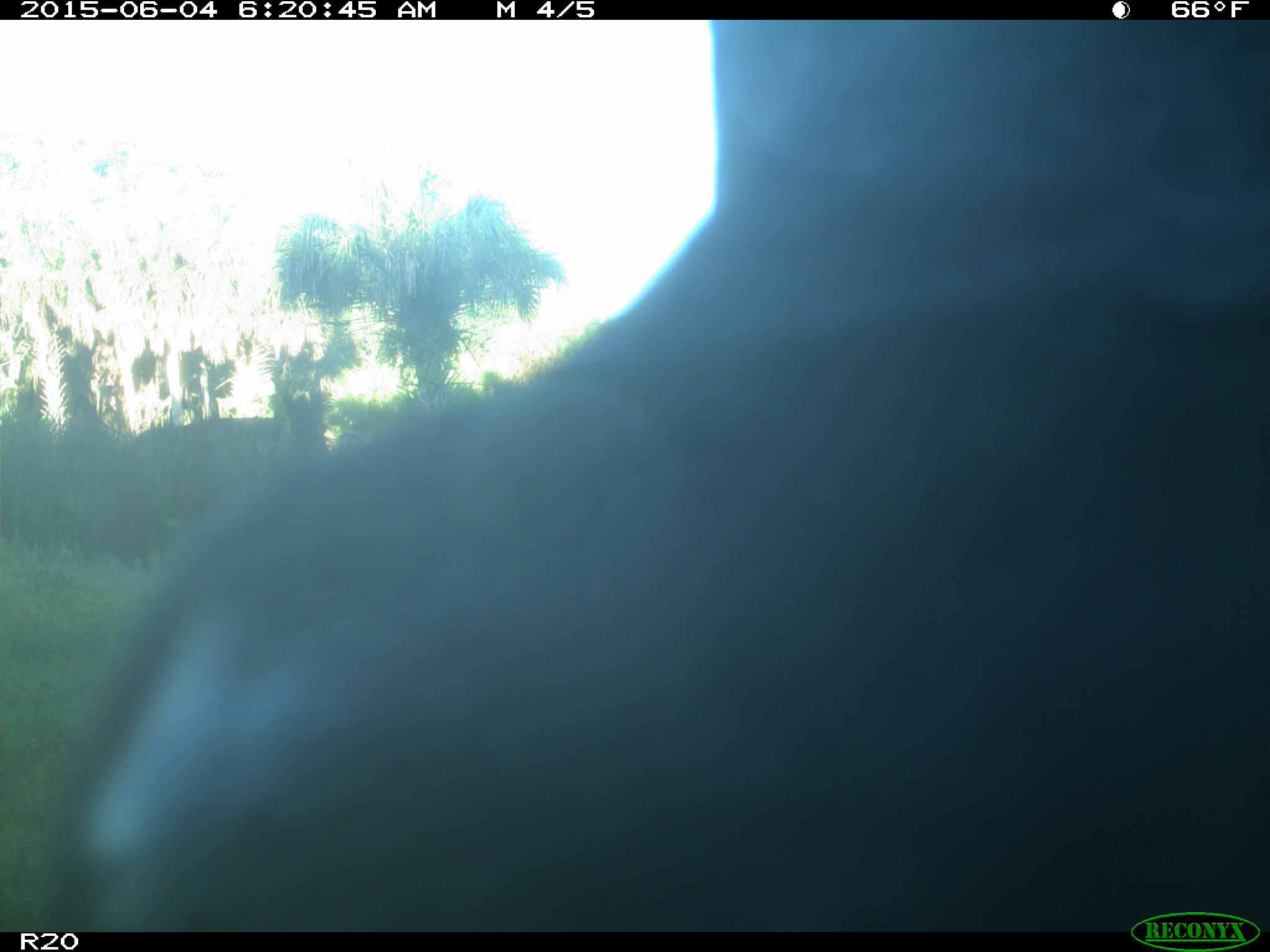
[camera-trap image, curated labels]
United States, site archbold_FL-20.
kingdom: Animalia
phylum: Chordata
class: Mammalia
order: Artiodactyla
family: Bovidae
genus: Bos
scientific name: Bos taurus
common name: domestic cow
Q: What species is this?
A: Bos taurus (domestic cow).